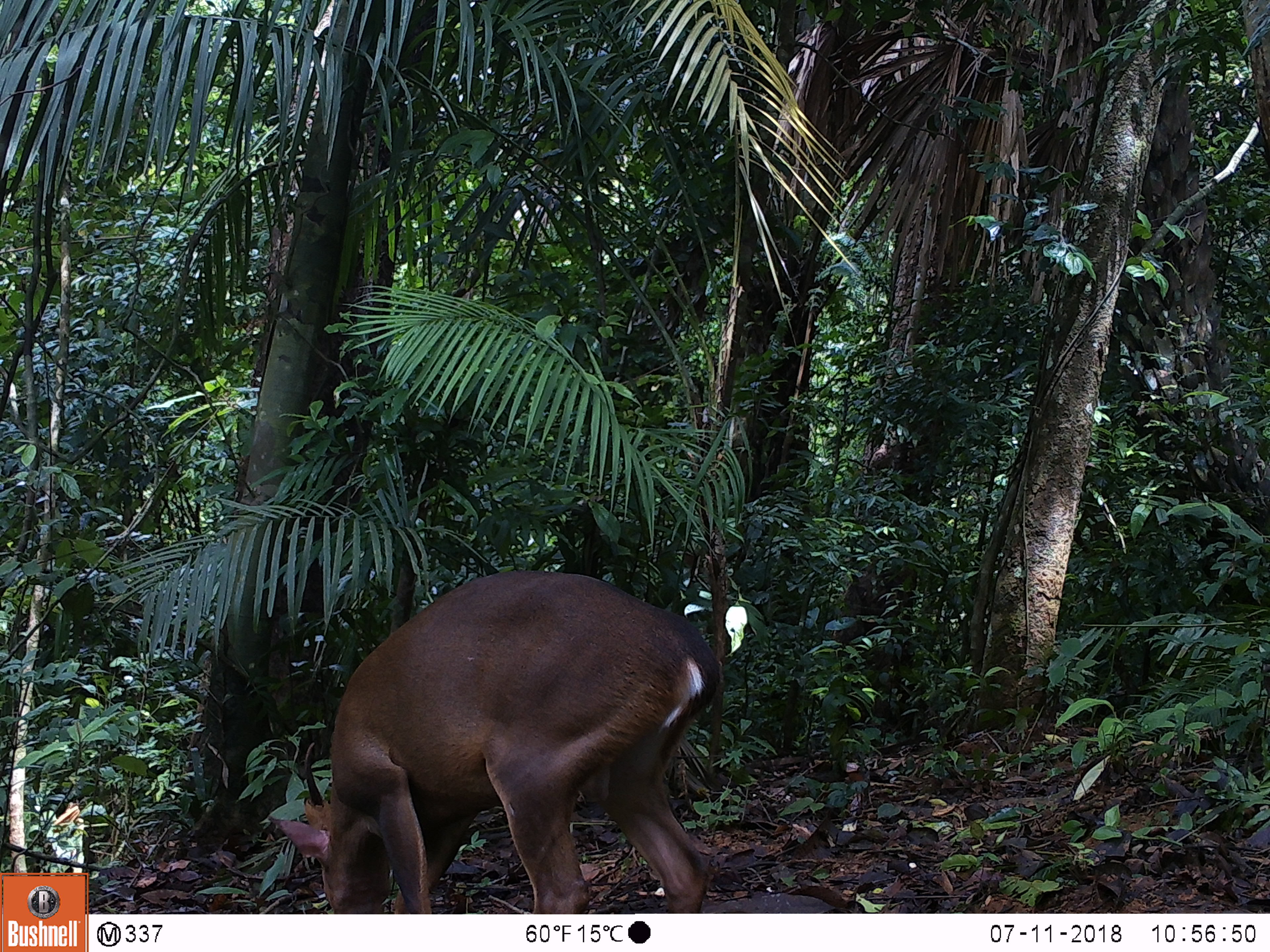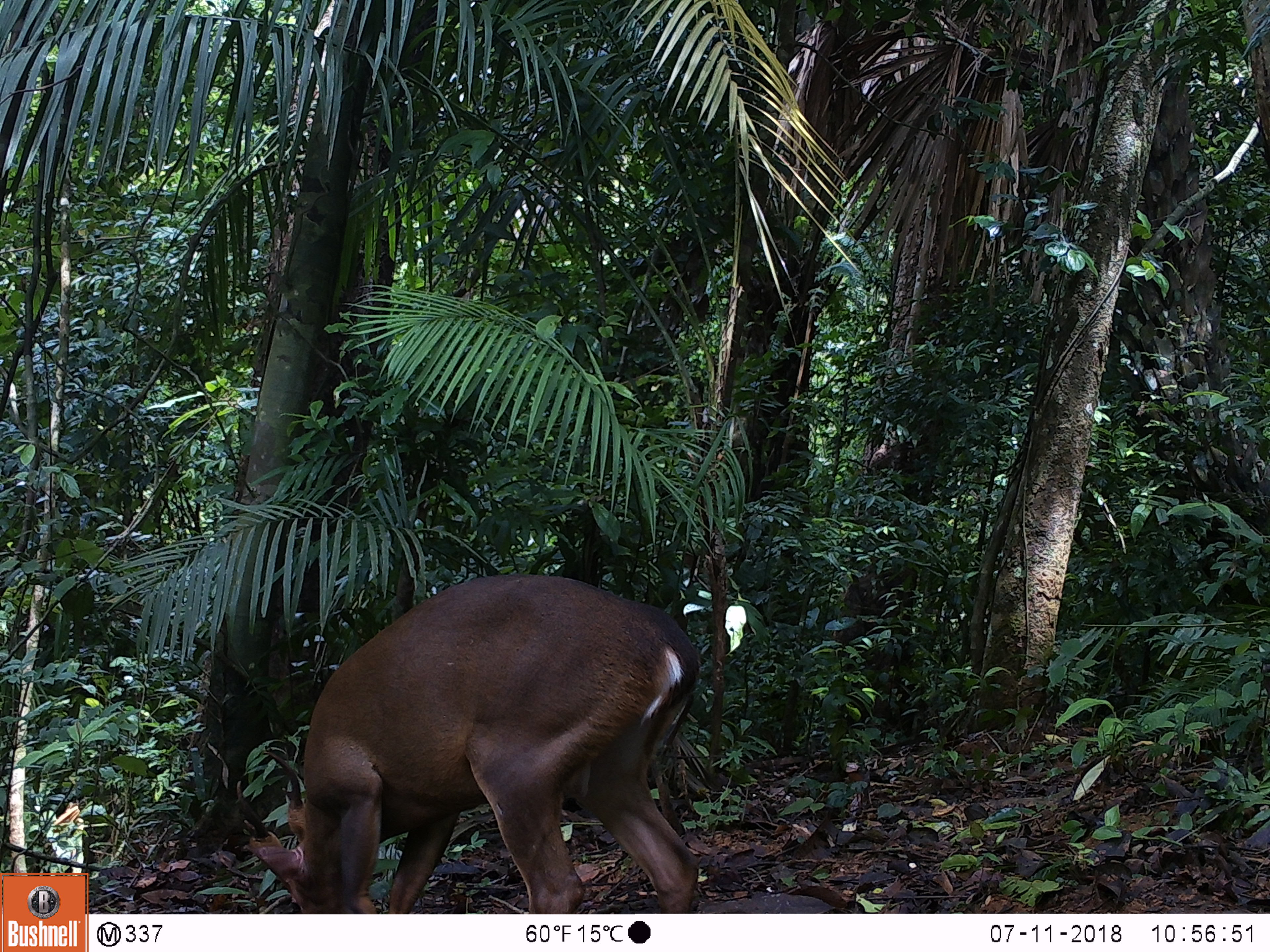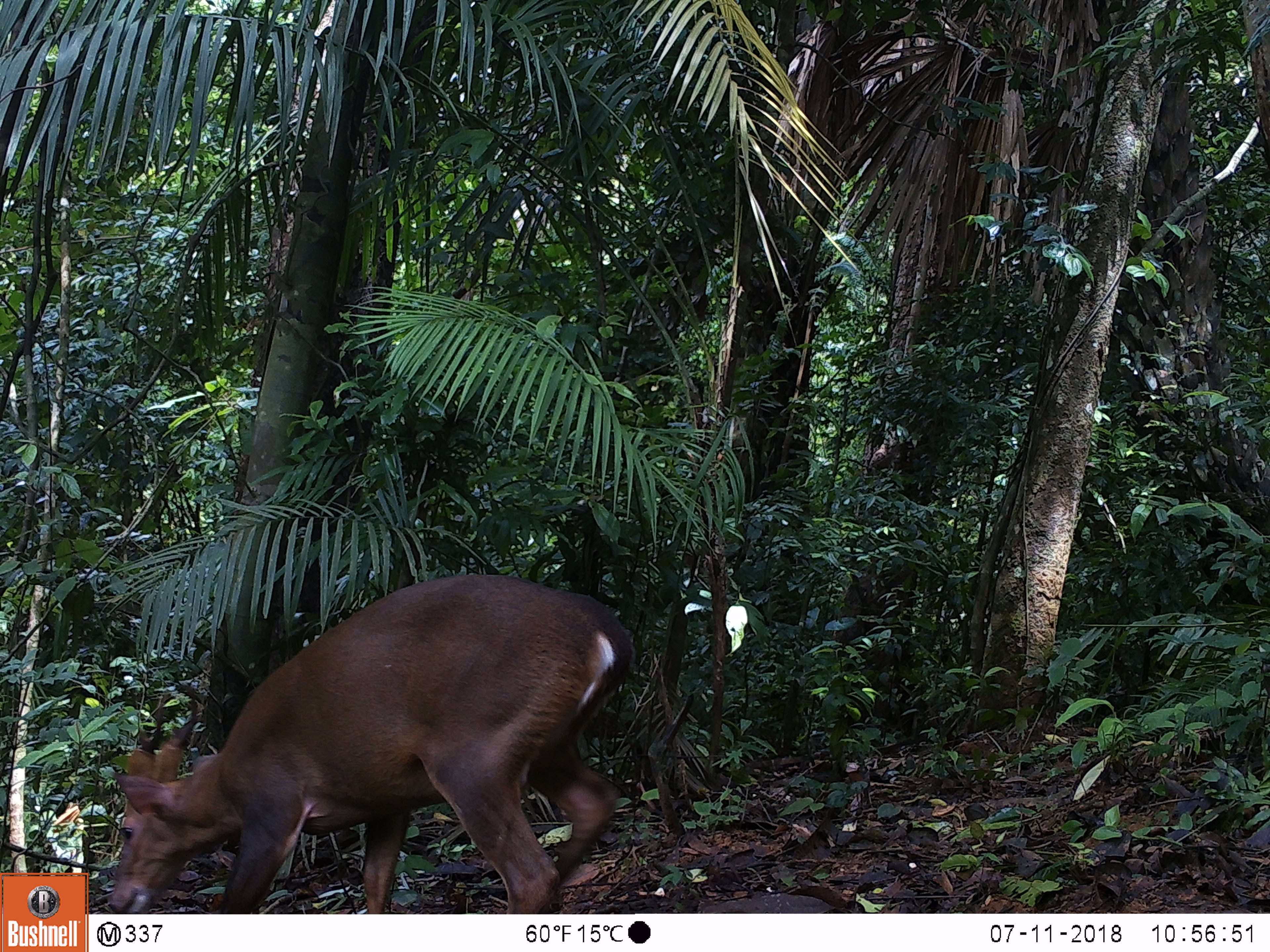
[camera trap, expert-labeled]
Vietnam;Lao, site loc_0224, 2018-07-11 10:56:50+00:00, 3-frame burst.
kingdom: Animalia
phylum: Chordata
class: Mammalia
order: Artiodactyla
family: Cervidae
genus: Muntiacus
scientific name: Muntiacus vuquangensis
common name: large-antlered muntjac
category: large antlered muntjac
Large antlered muntjac (large-antlered muntjac) (Muntiacus vuquangensis). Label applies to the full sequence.